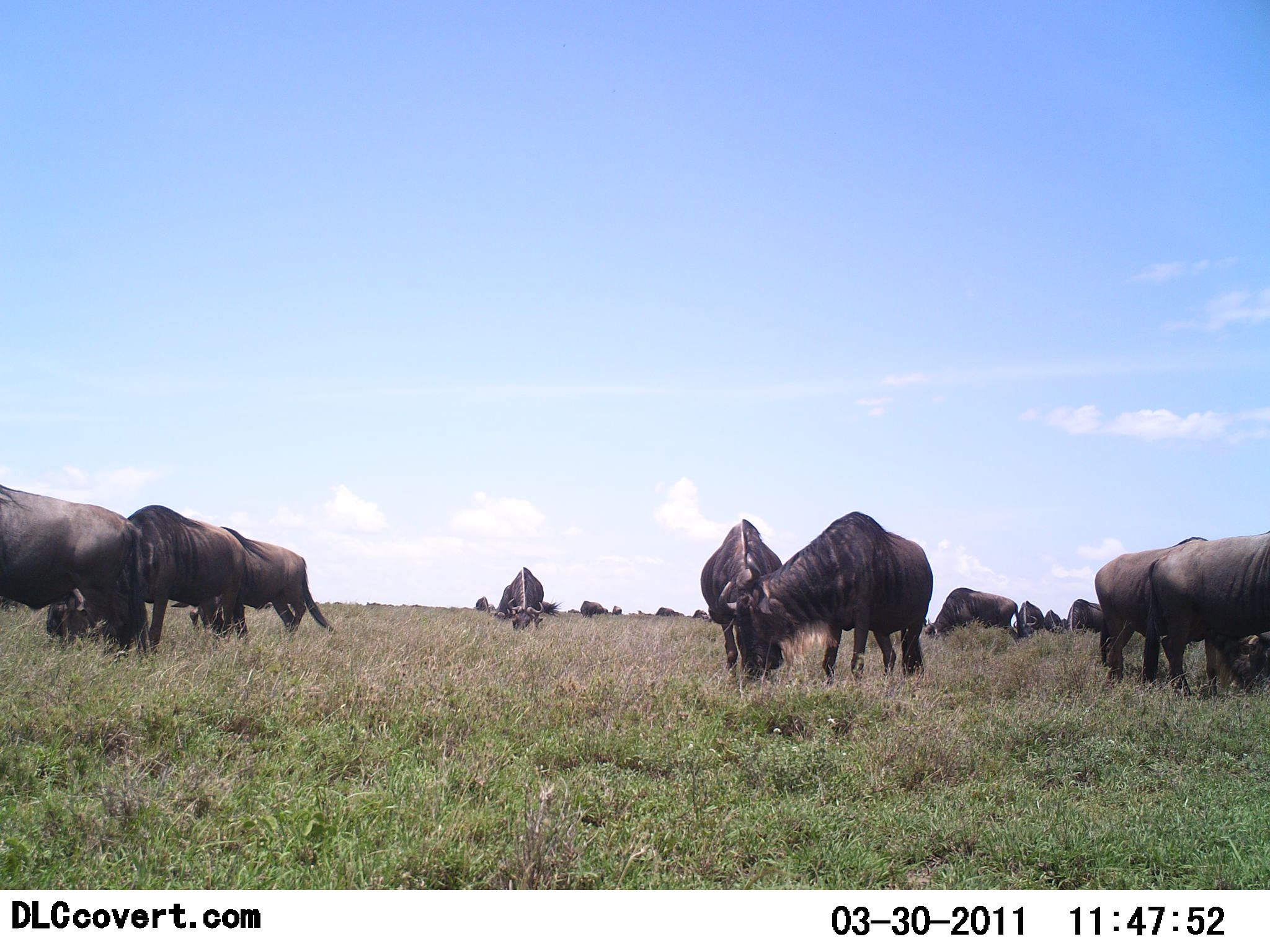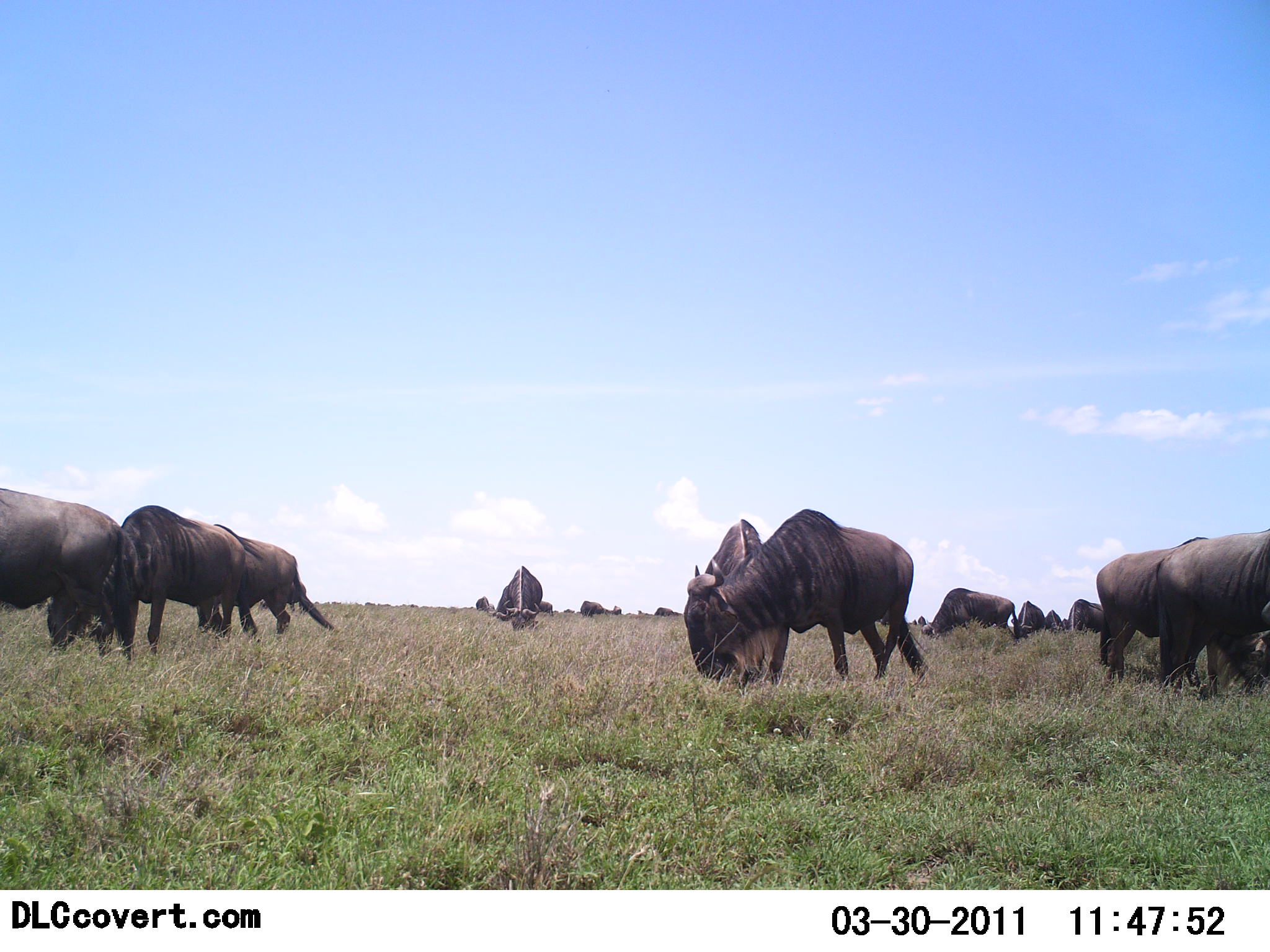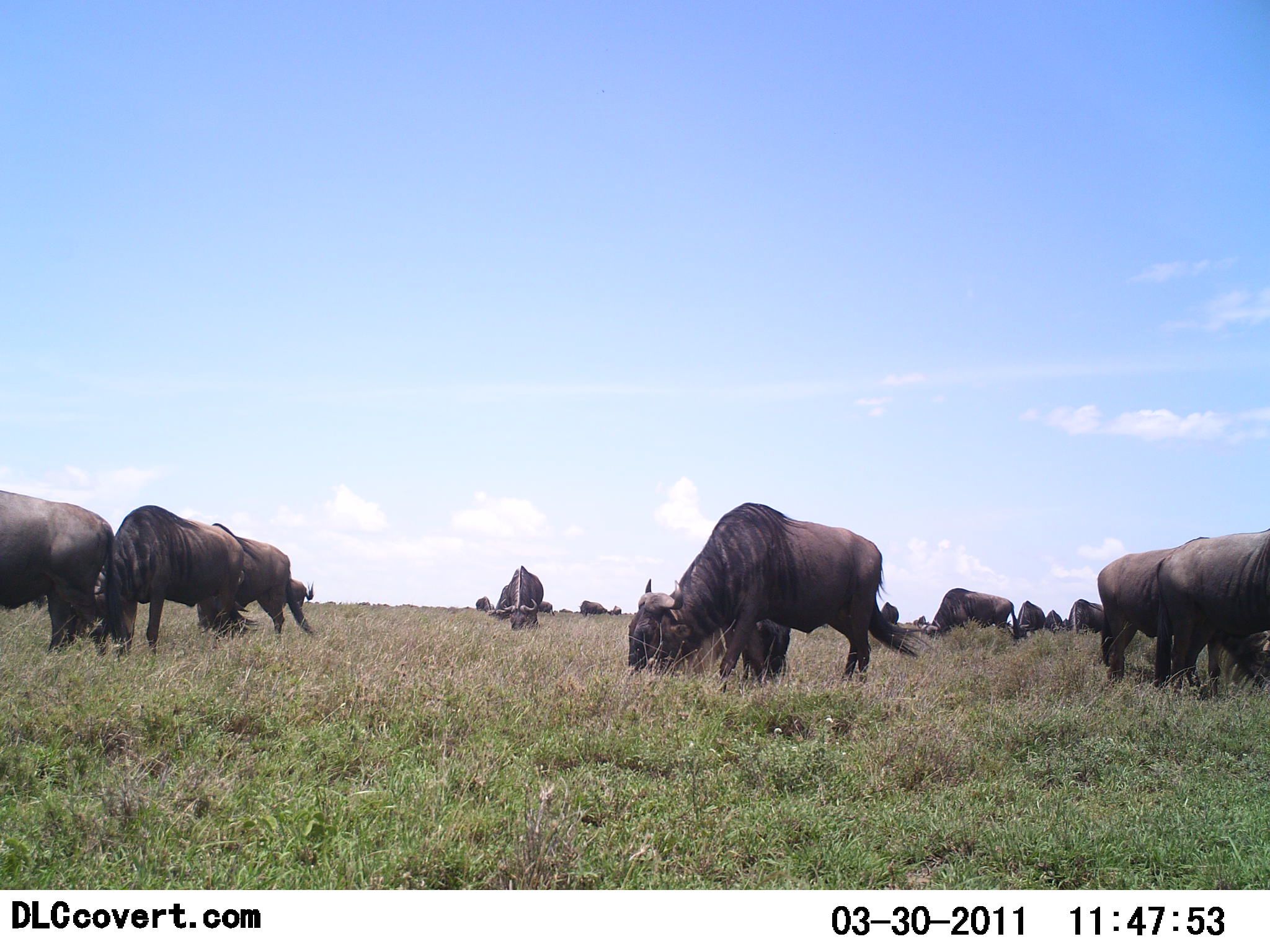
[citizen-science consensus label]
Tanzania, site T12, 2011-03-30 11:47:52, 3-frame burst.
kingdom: Animalia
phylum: Chordata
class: Mammalia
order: Artiodactyla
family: Bovidae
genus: Connochaetes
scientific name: Connochaetes taurinus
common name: blue wildebeest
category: wildebeest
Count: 11-50.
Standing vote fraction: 33%.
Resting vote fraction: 0%.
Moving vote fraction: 8%.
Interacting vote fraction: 8%.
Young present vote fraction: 0%.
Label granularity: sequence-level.